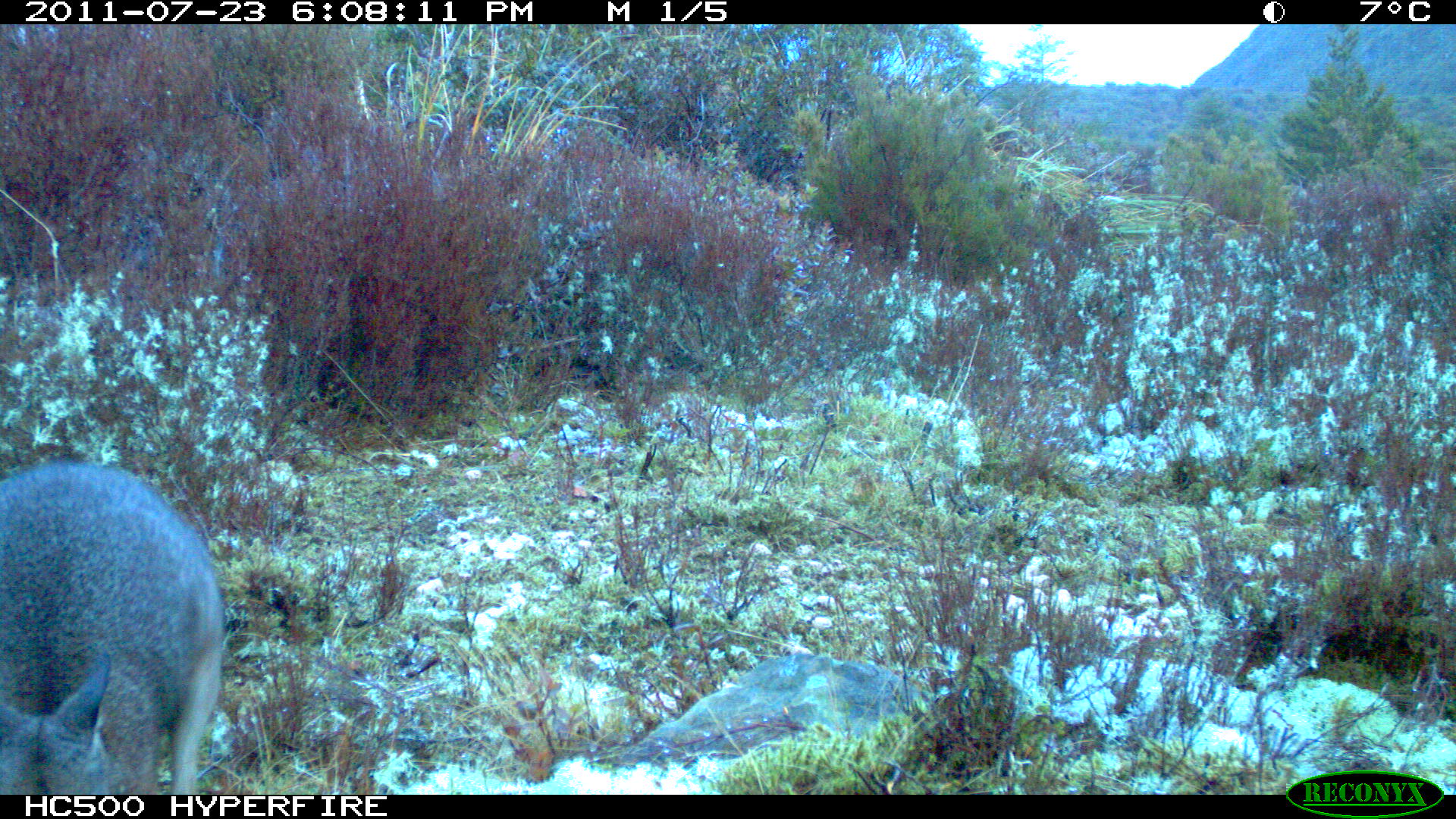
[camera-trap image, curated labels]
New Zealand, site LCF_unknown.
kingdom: Animalia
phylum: Chordata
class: Mammalia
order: Diprotodontia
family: Macropodidae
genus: Notamacropus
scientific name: Notamacropus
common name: wallaby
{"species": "wallaby (Notamacropus)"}